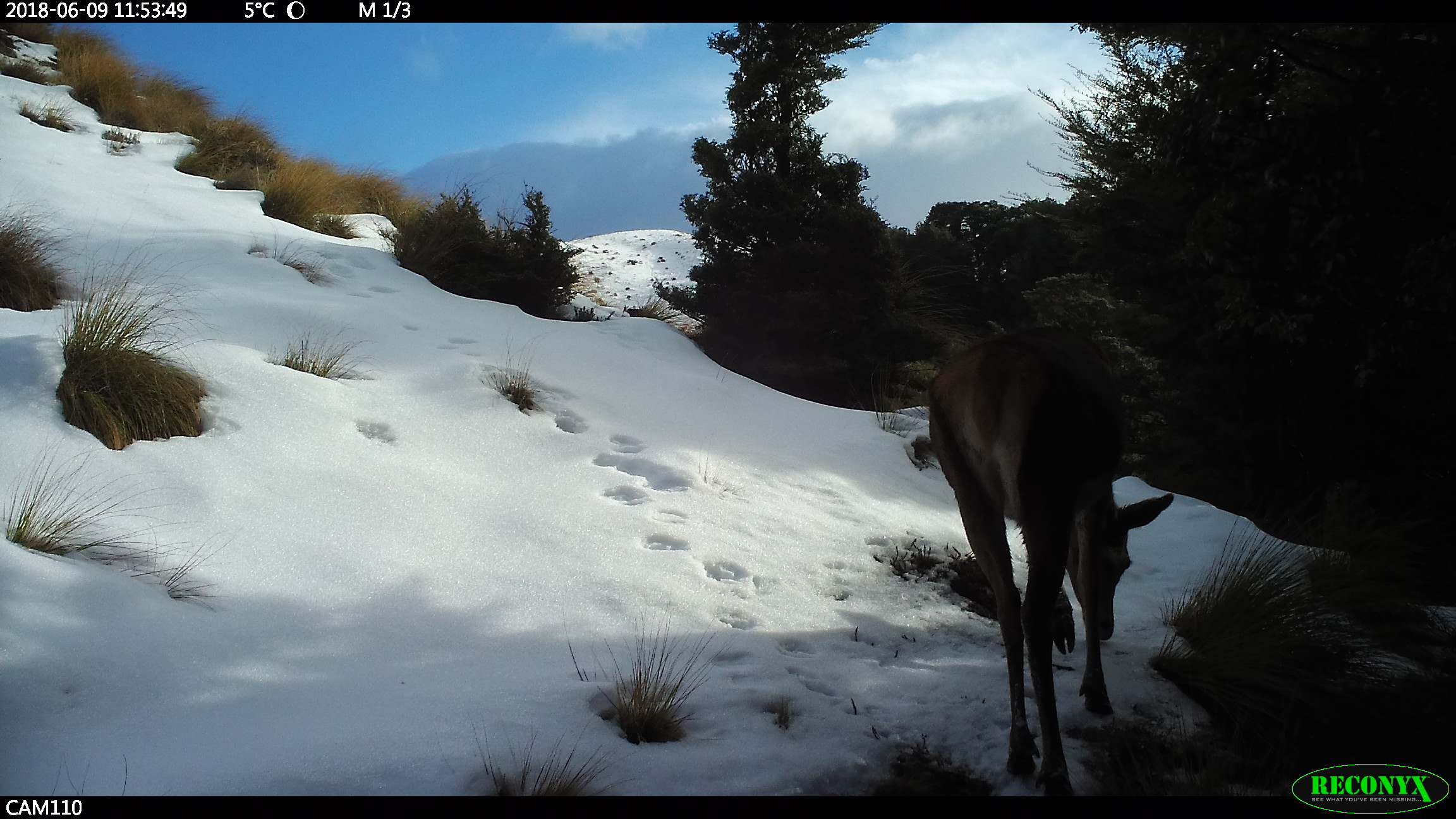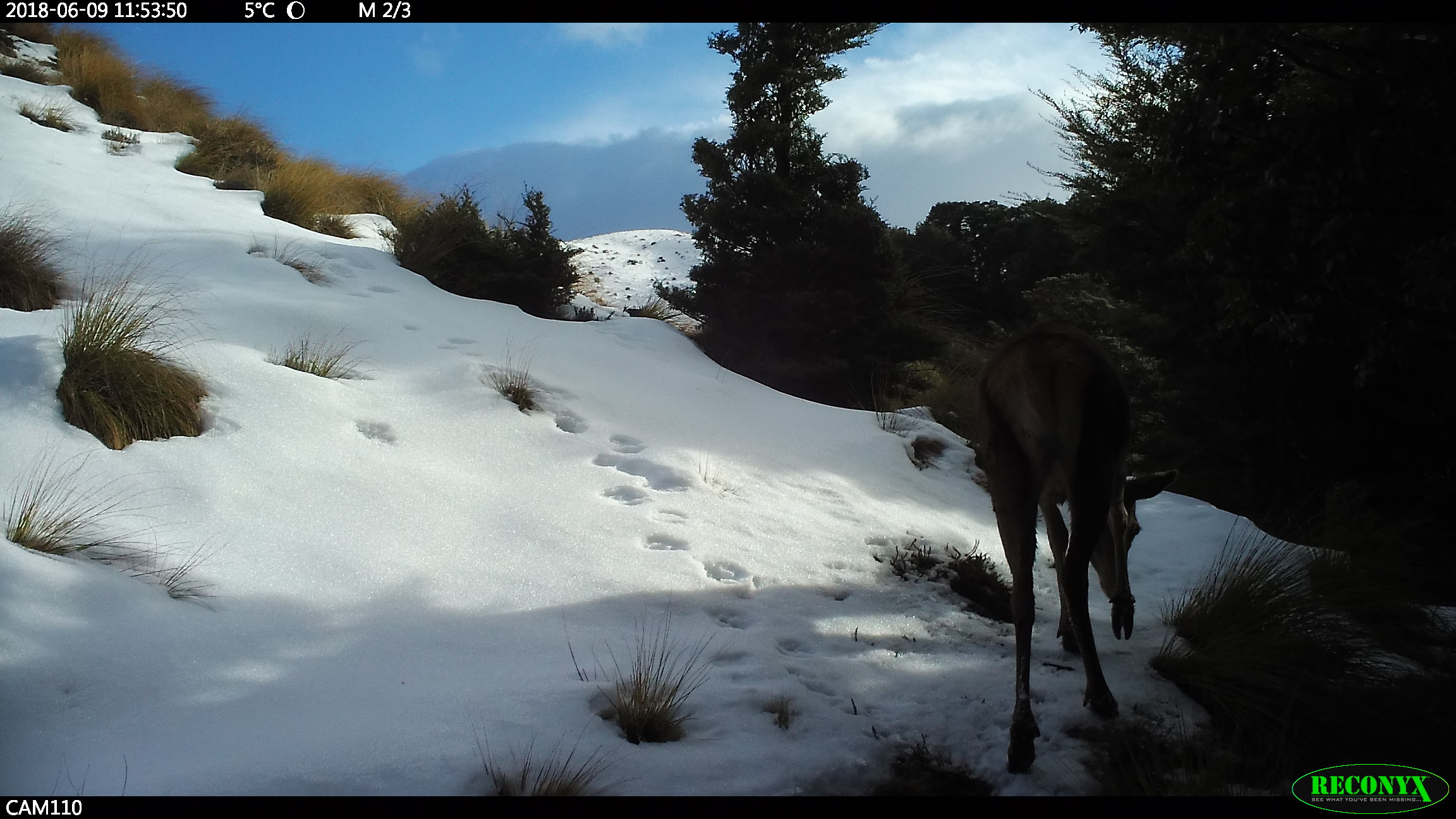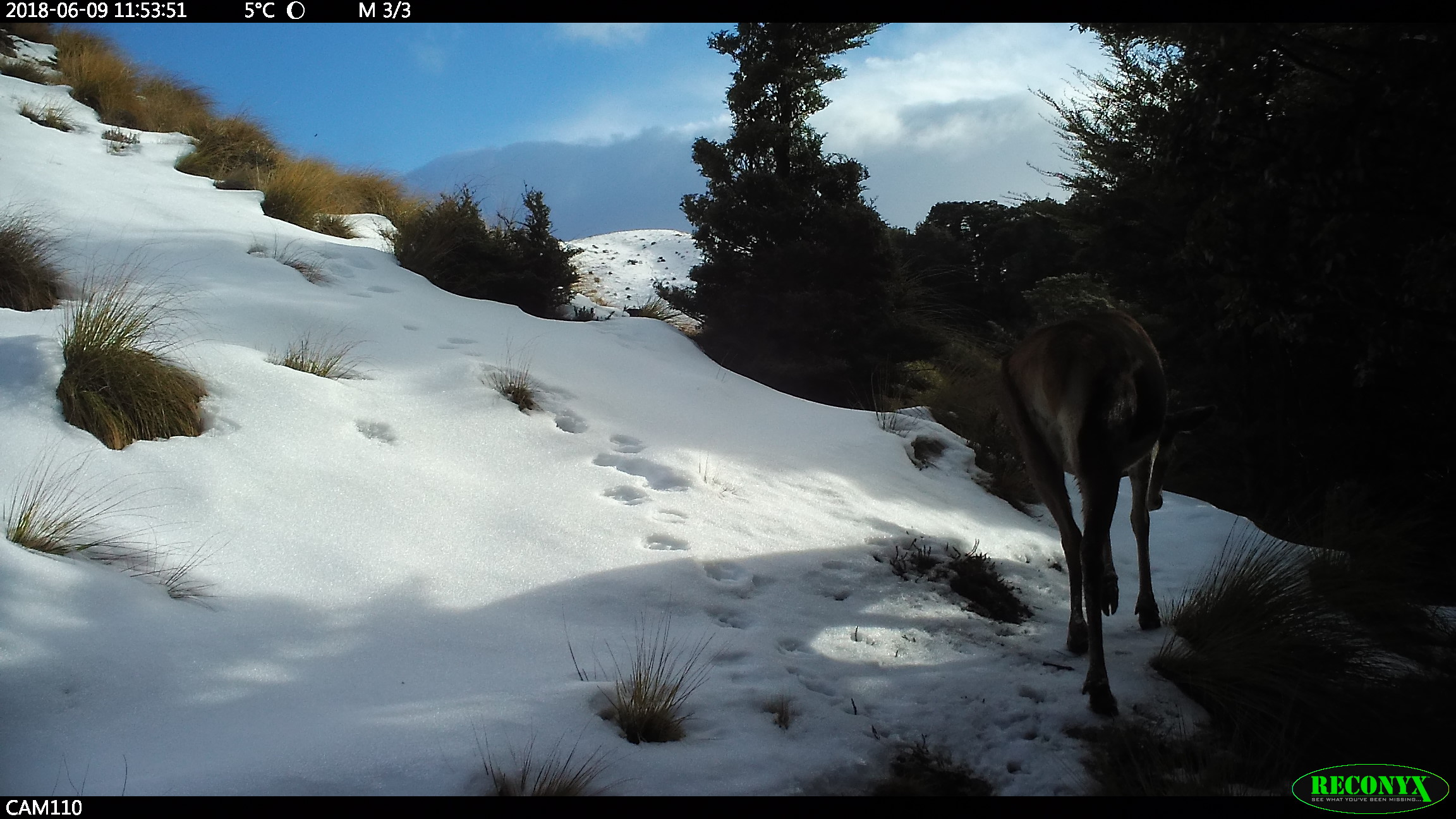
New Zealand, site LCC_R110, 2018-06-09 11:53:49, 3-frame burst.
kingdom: Animalia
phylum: Chordata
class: Mammalia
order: Artiodactyla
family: Cervidae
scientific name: Cervidae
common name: deer